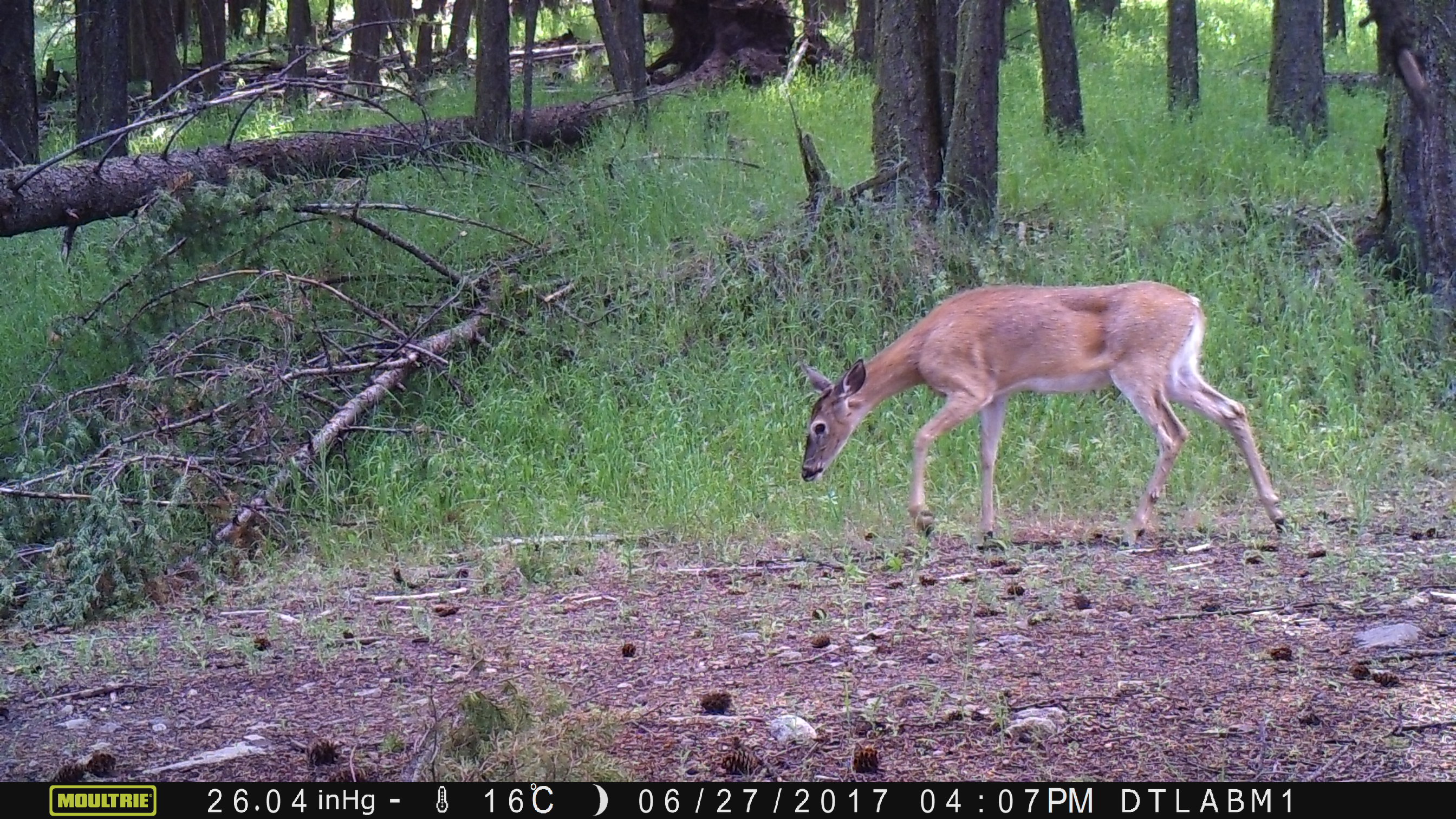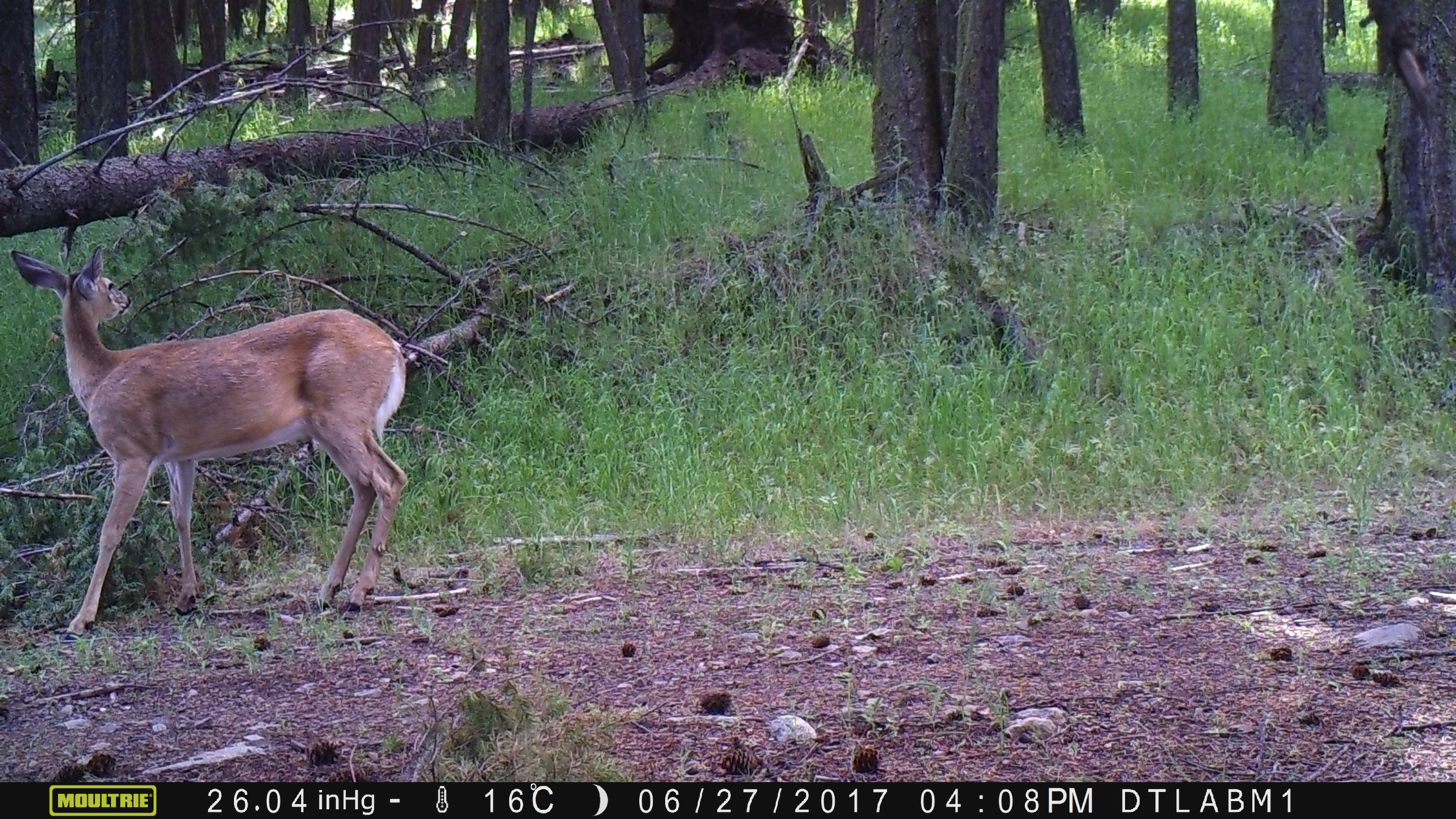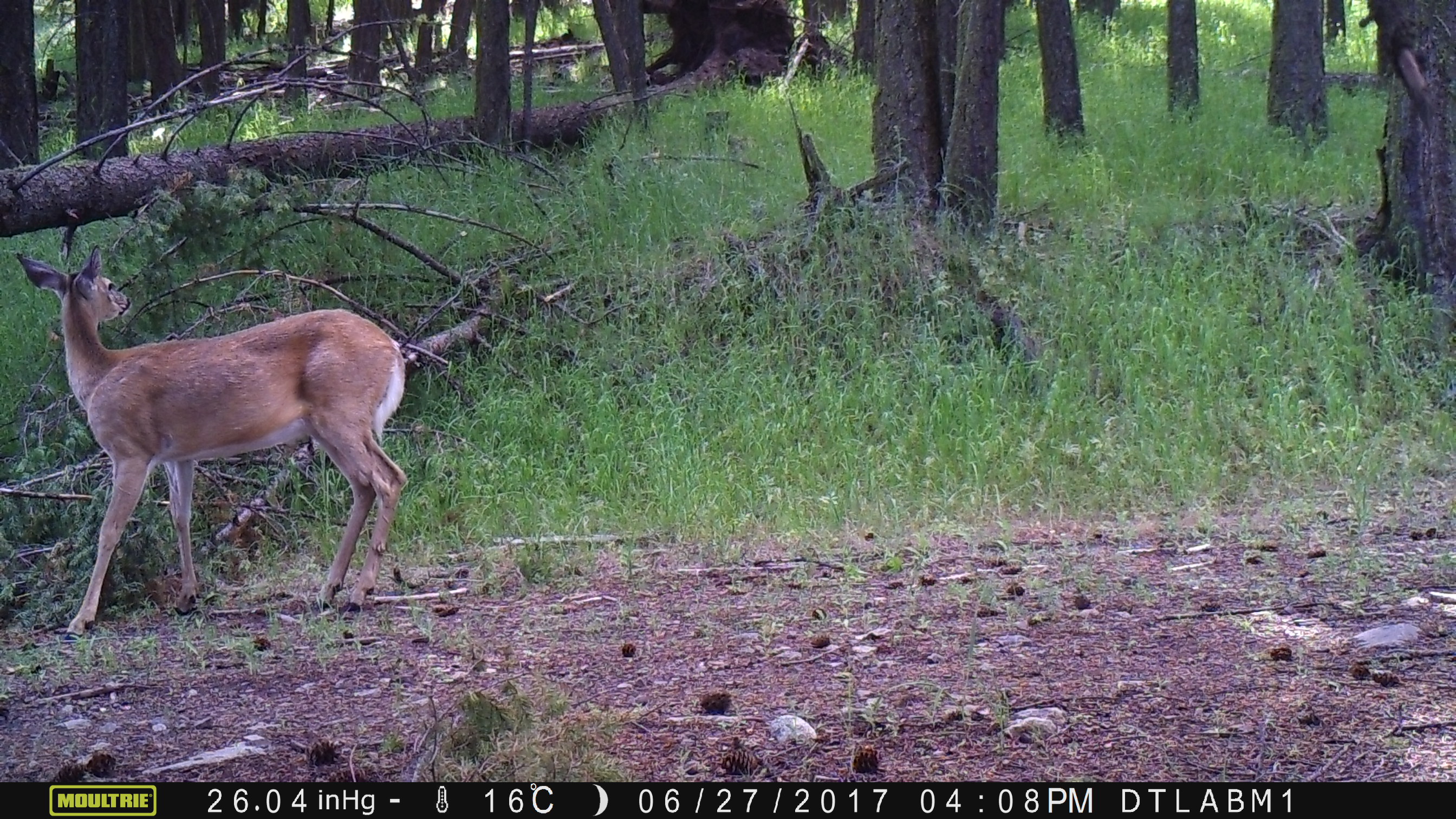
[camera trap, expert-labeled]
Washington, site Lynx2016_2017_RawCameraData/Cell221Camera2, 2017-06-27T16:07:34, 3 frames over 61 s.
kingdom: Animalia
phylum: Chordata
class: Mammalia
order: Artiodactyla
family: Cervidae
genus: Odocoileus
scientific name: Odocoileus virginianus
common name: white-tailed deer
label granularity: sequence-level